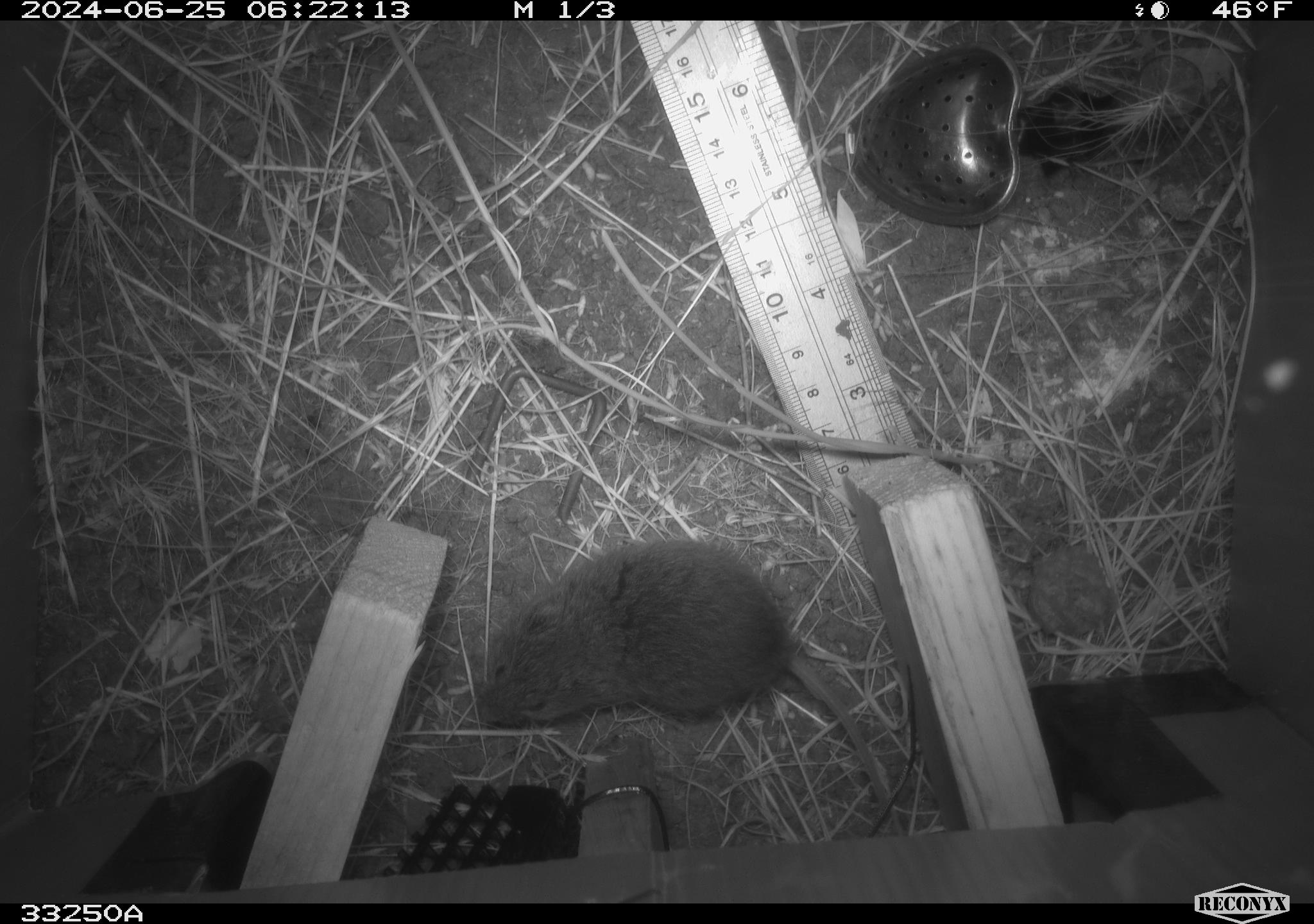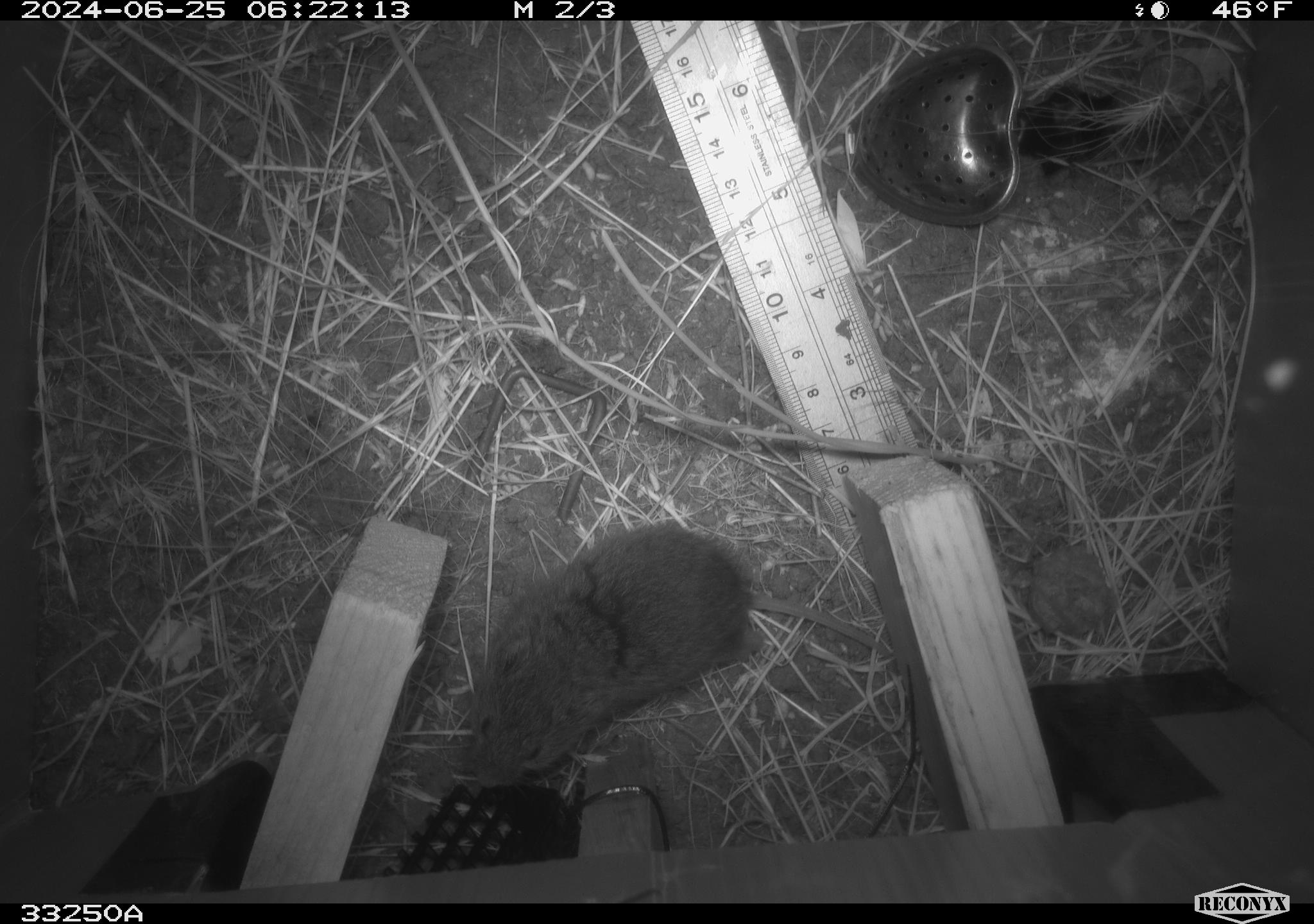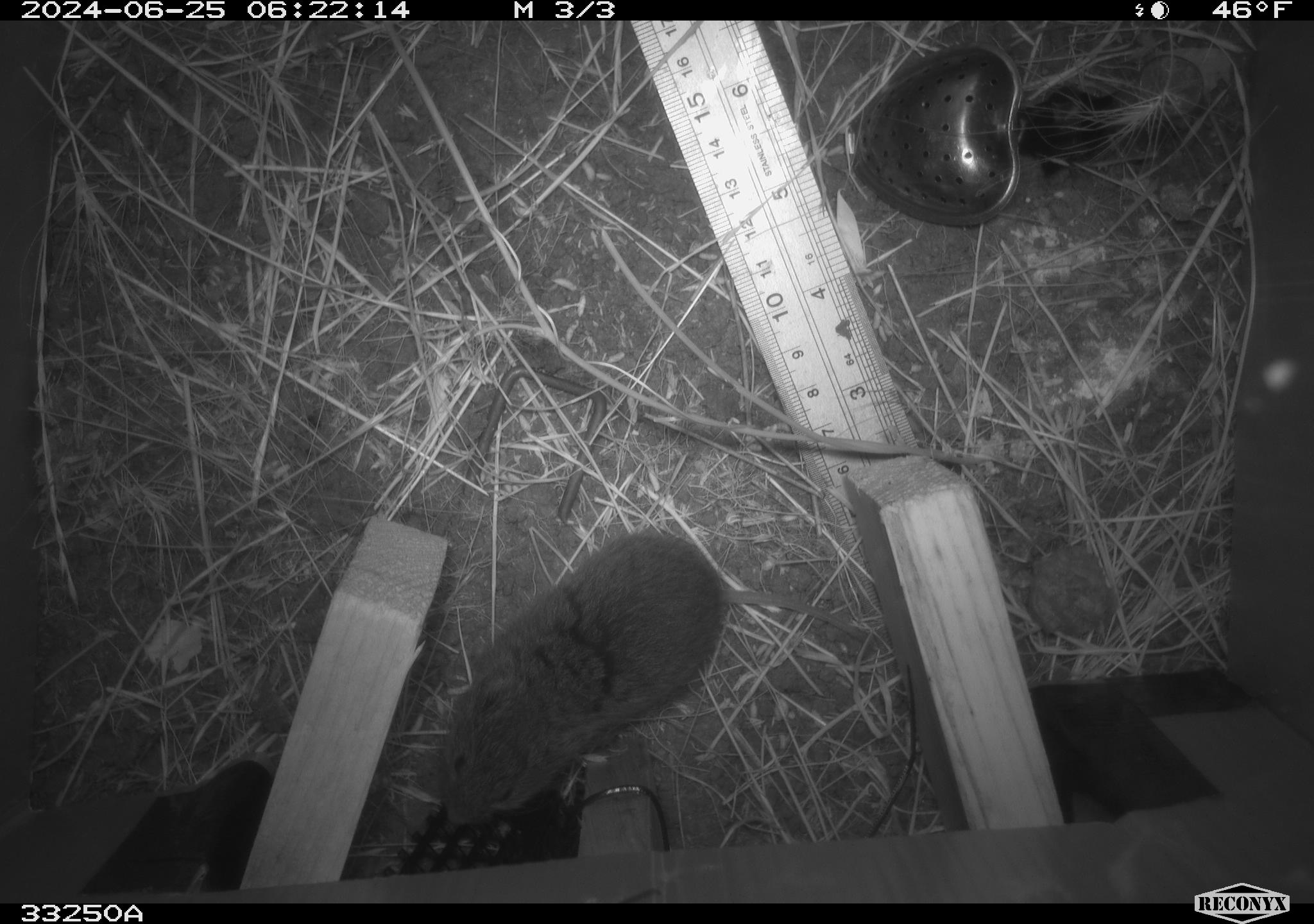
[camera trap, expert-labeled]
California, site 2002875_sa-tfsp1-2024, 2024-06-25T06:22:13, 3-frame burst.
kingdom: Animalia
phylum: Chordata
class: Mammalia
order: Rodentia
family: Cricetidae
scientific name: Arvicolinae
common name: voles, lemmings, and muskrats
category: arvicolinae subfamily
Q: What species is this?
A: Arvicolinae subfamily (voles, lemmings, and muskrats) (Arvicolinae).